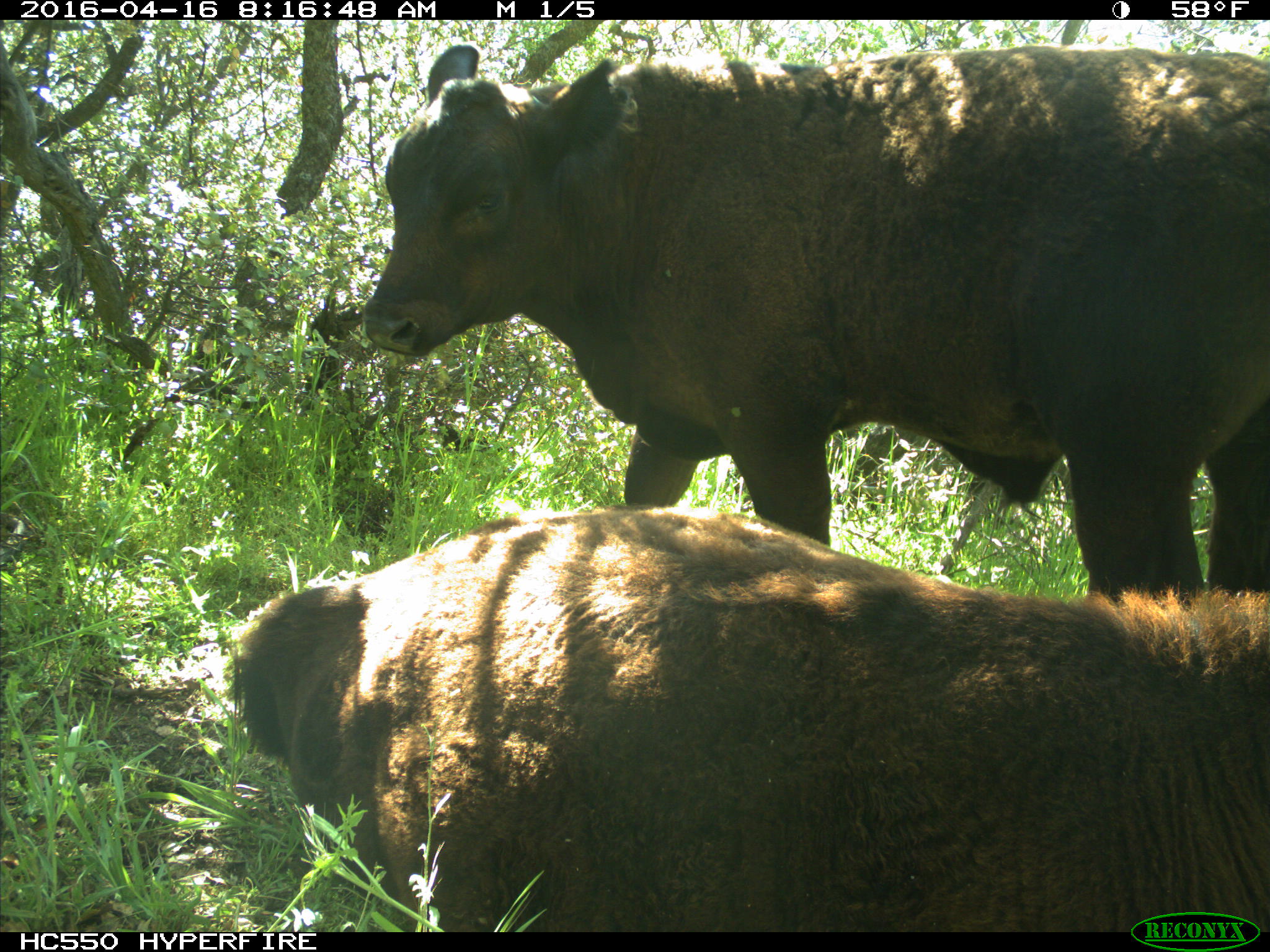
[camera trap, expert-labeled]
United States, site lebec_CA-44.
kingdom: Animalia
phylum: Chordata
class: Mammalia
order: Artiodactyla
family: Bovidae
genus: Bos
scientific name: Bos taurus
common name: domestic cow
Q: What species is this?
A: Bos taurus (domestic cow).